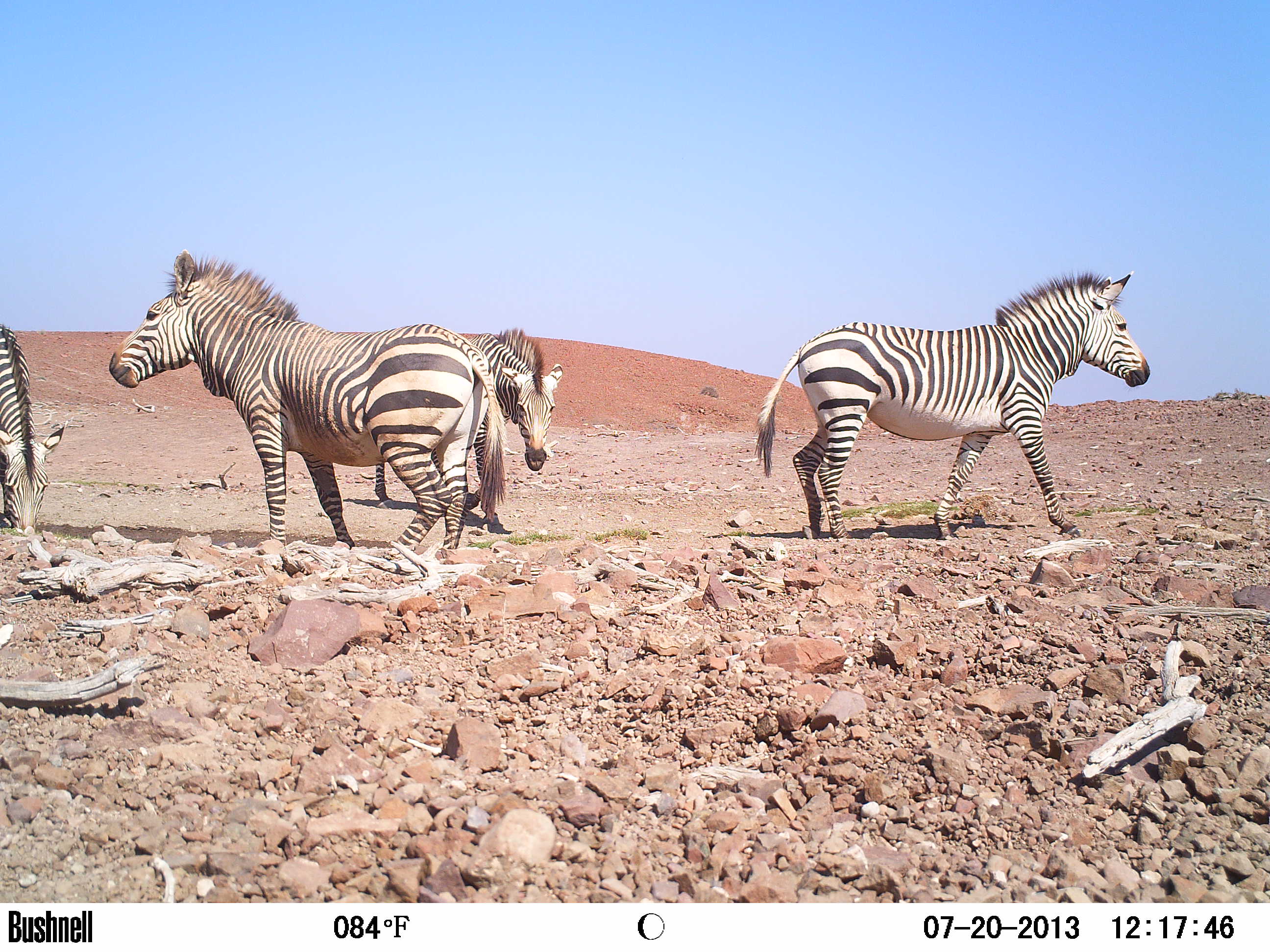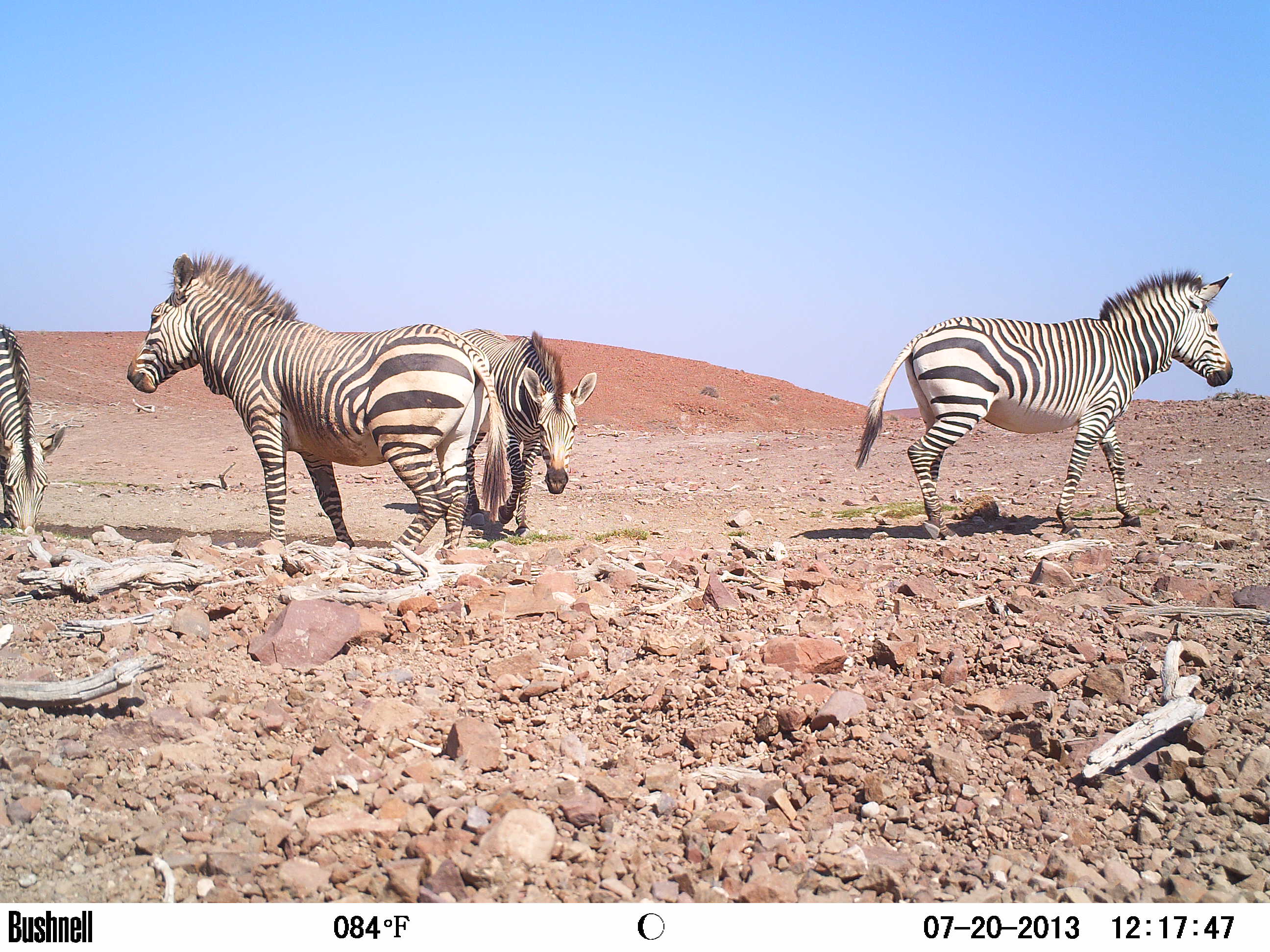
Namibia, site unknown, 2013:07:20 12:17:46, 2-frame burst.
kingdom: Animalia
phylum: Chordata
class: Mammalia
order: Perissodactyla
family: Equidae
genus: Equus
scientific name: Equus zebra hartmannae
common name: hartmann's mountain zebra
Equus zebra hartmannae (hartmann's mountain zebra).